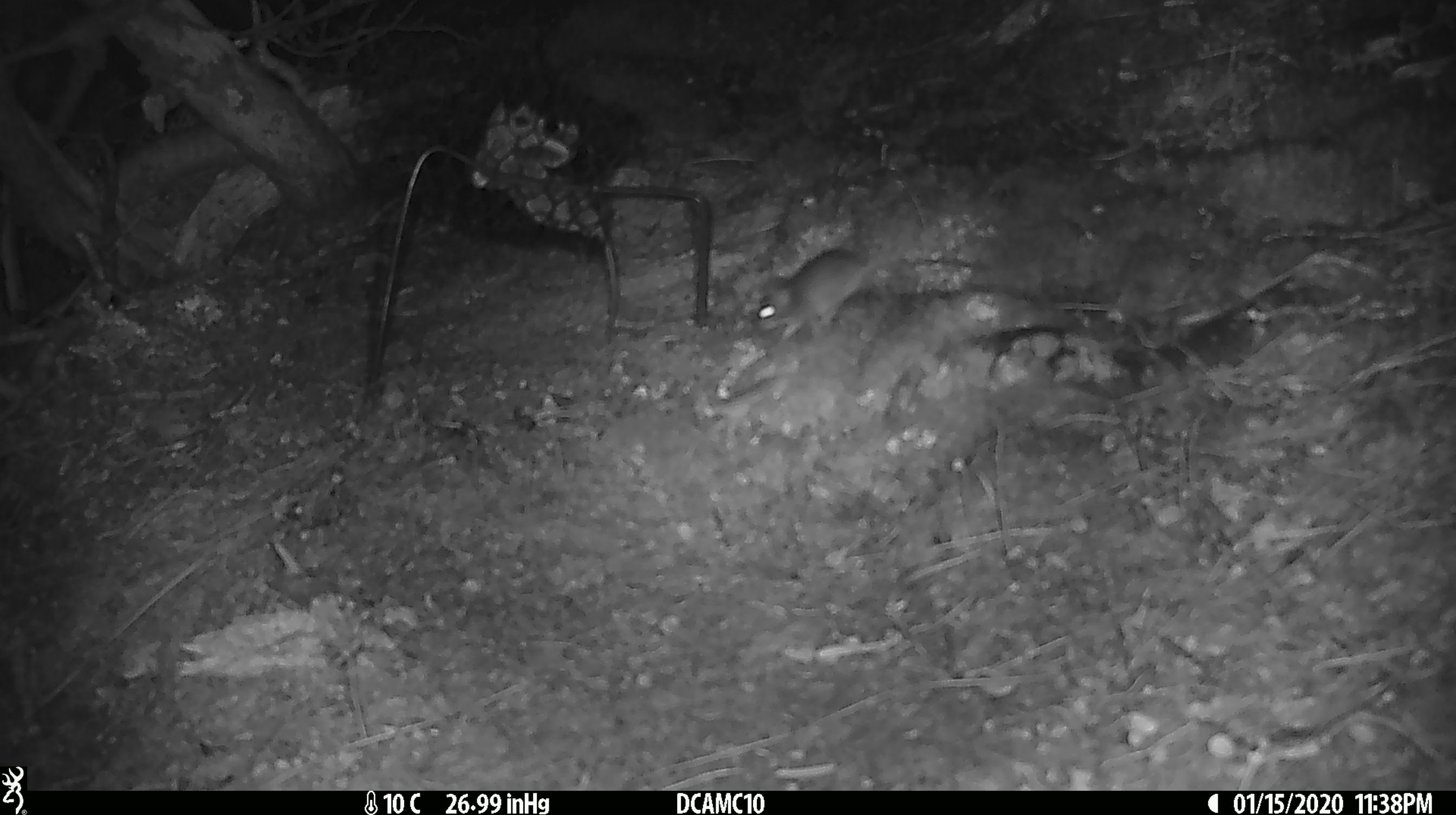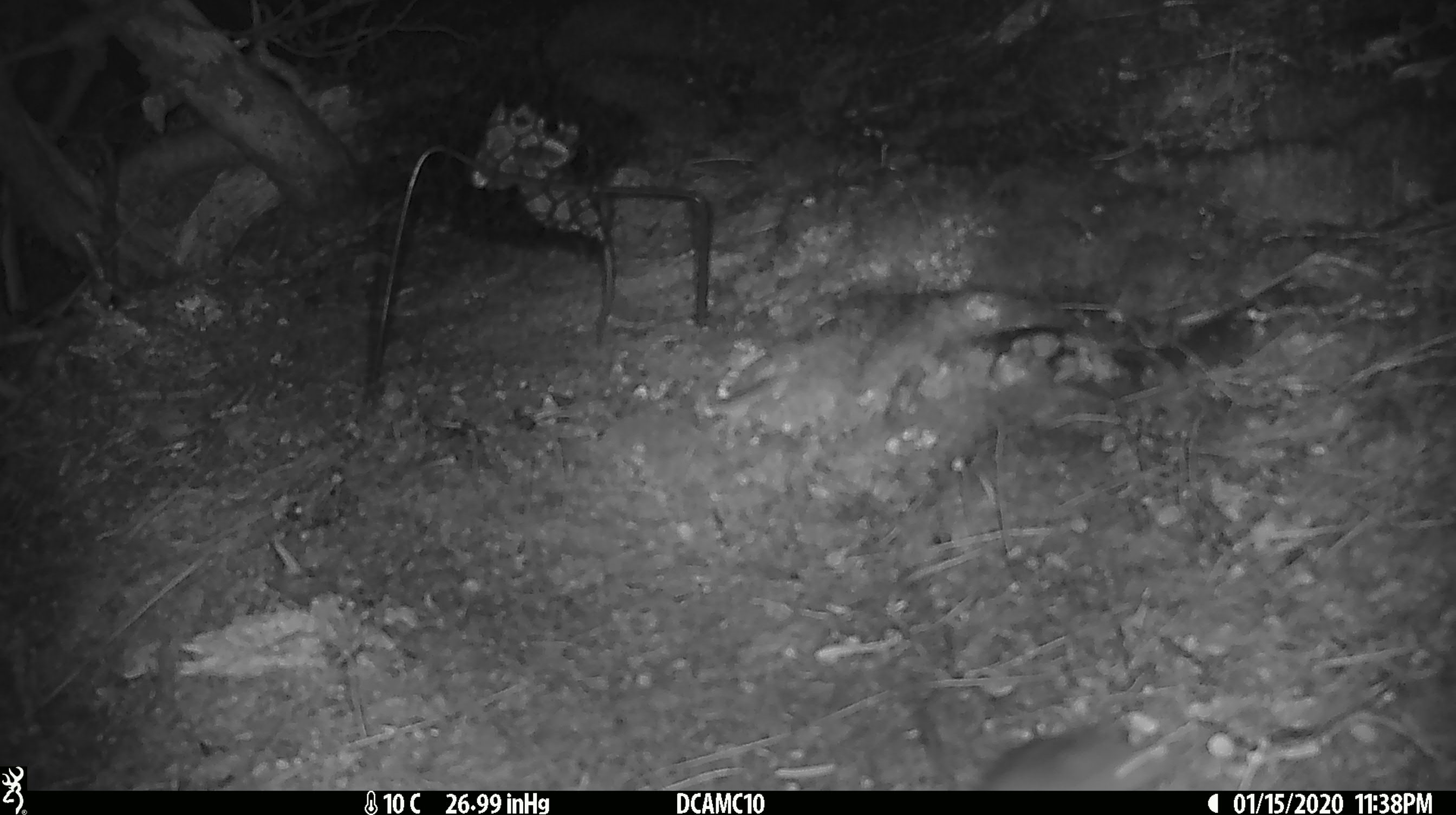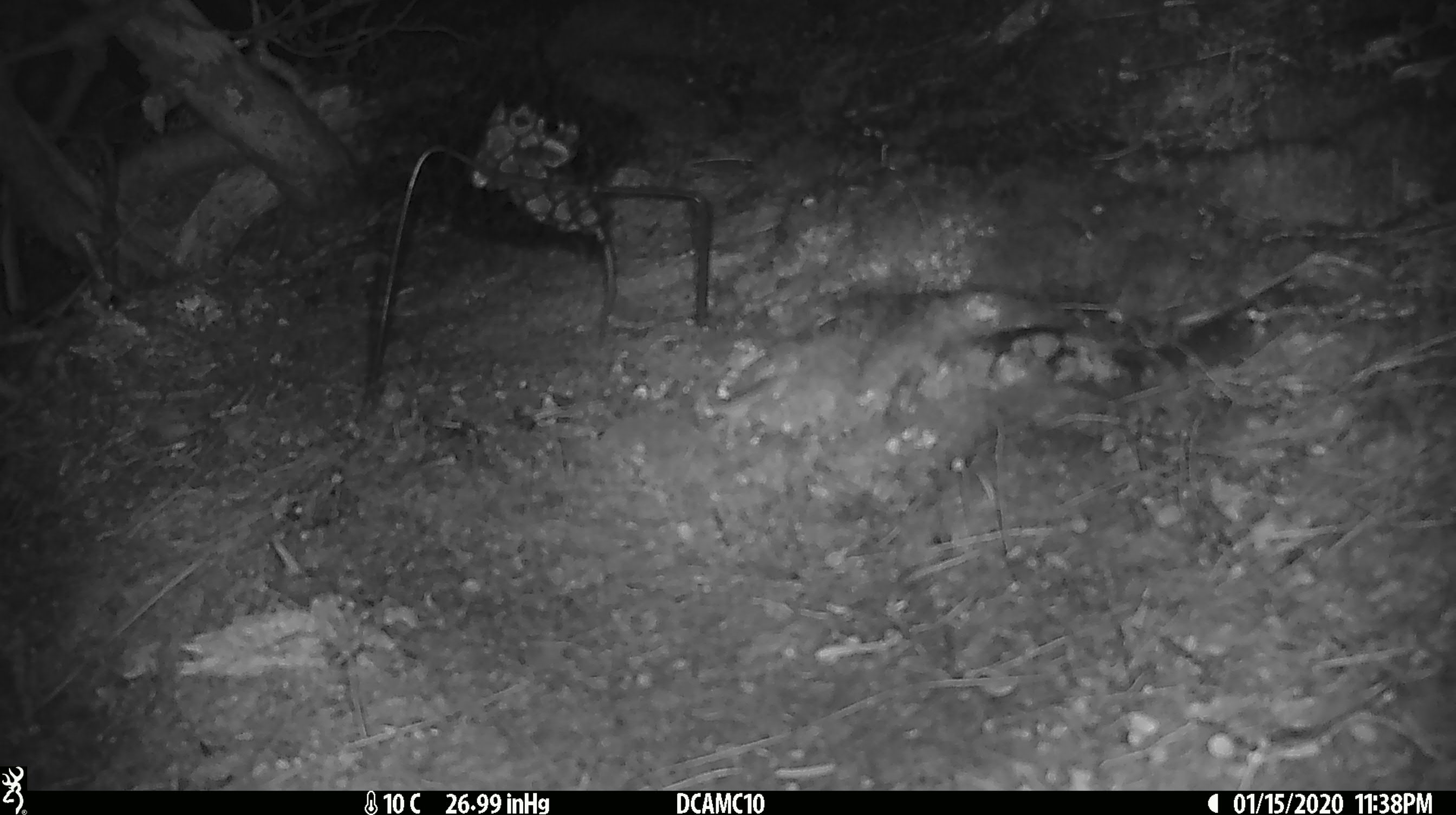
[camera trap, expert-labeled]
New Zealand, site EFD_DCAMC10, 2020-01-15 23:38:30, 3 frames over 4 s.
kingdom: Animalia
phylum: Chordata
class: Mammalia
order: Rodentia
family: Muridae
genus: Mus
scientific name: Mus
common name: mouse